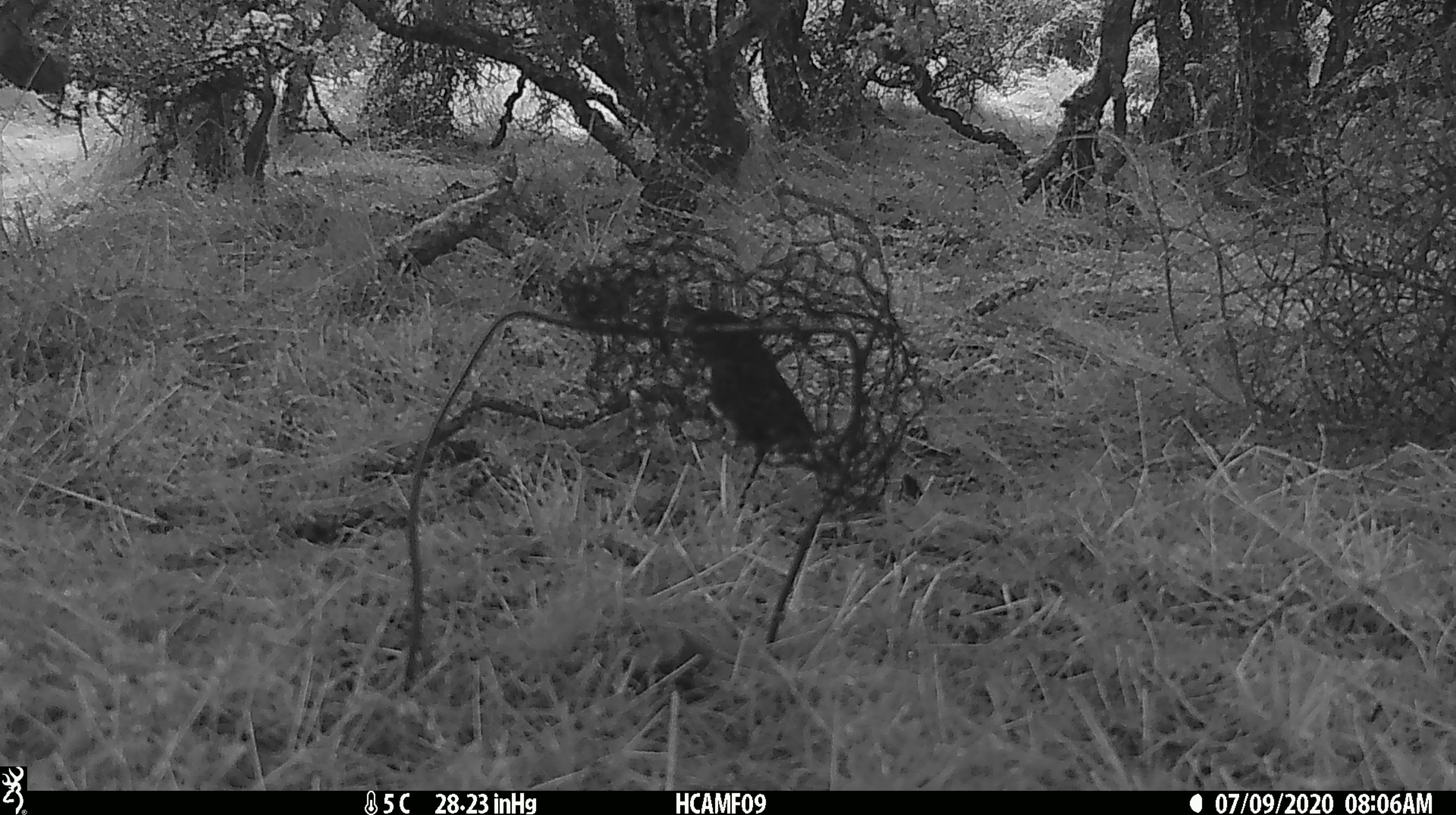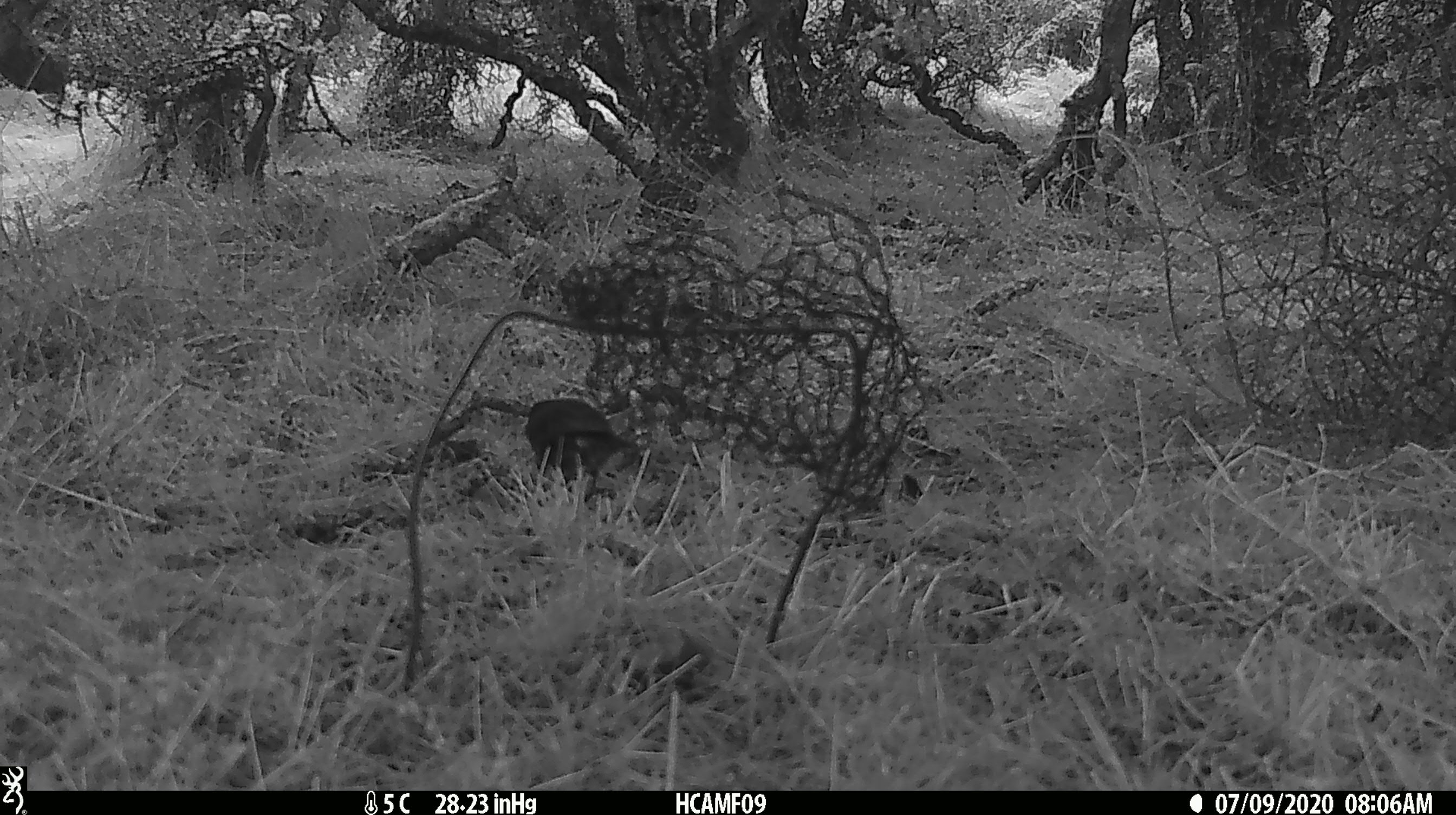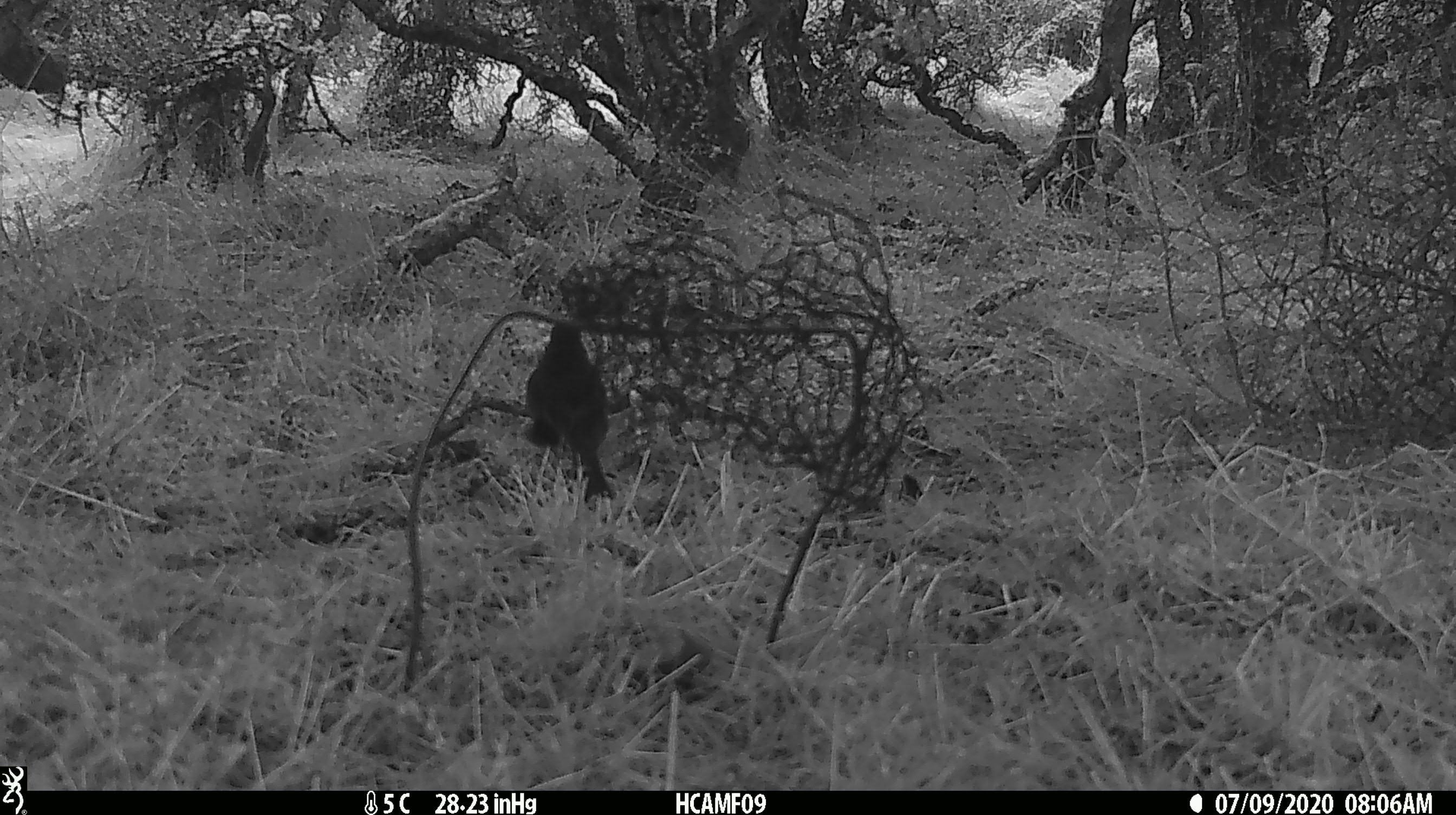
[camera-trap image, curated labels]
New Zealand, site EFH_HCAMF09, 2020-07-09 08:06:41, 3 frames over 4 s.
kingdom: Animalia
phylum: Chordata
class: Aves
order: Passeriformes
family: Petroicidae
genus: Petroica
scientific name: Petroica australis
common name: new zealand robin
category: robin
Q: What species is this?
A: Robin (new zealand robin) (Petroica australis).